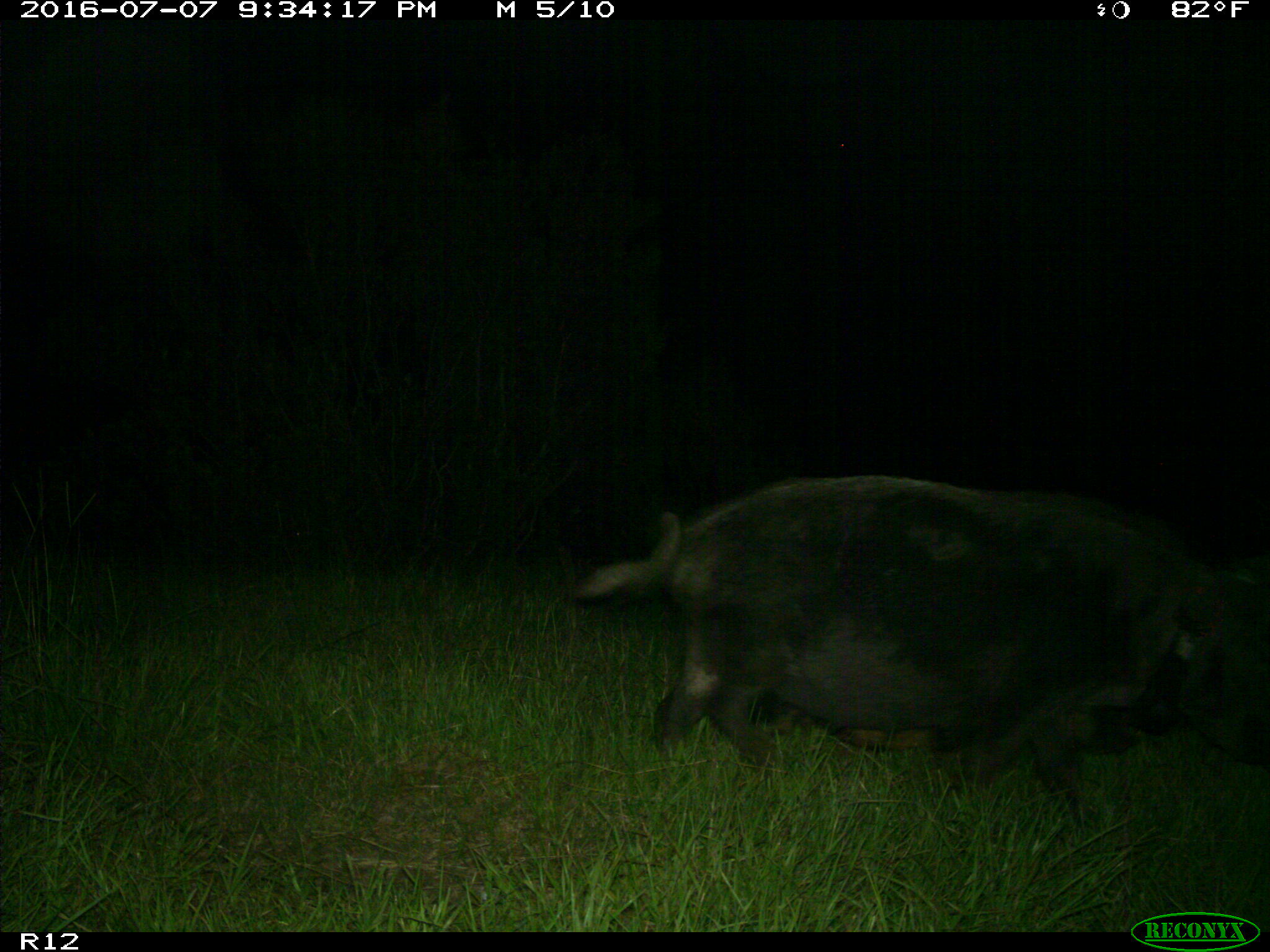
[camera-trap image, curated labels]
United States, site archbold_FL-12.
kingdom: Animalia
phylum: Chordata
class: Mammalia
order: Artiodactyla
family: Suidae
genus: Sus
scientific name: Sus scrofa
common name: wild boar